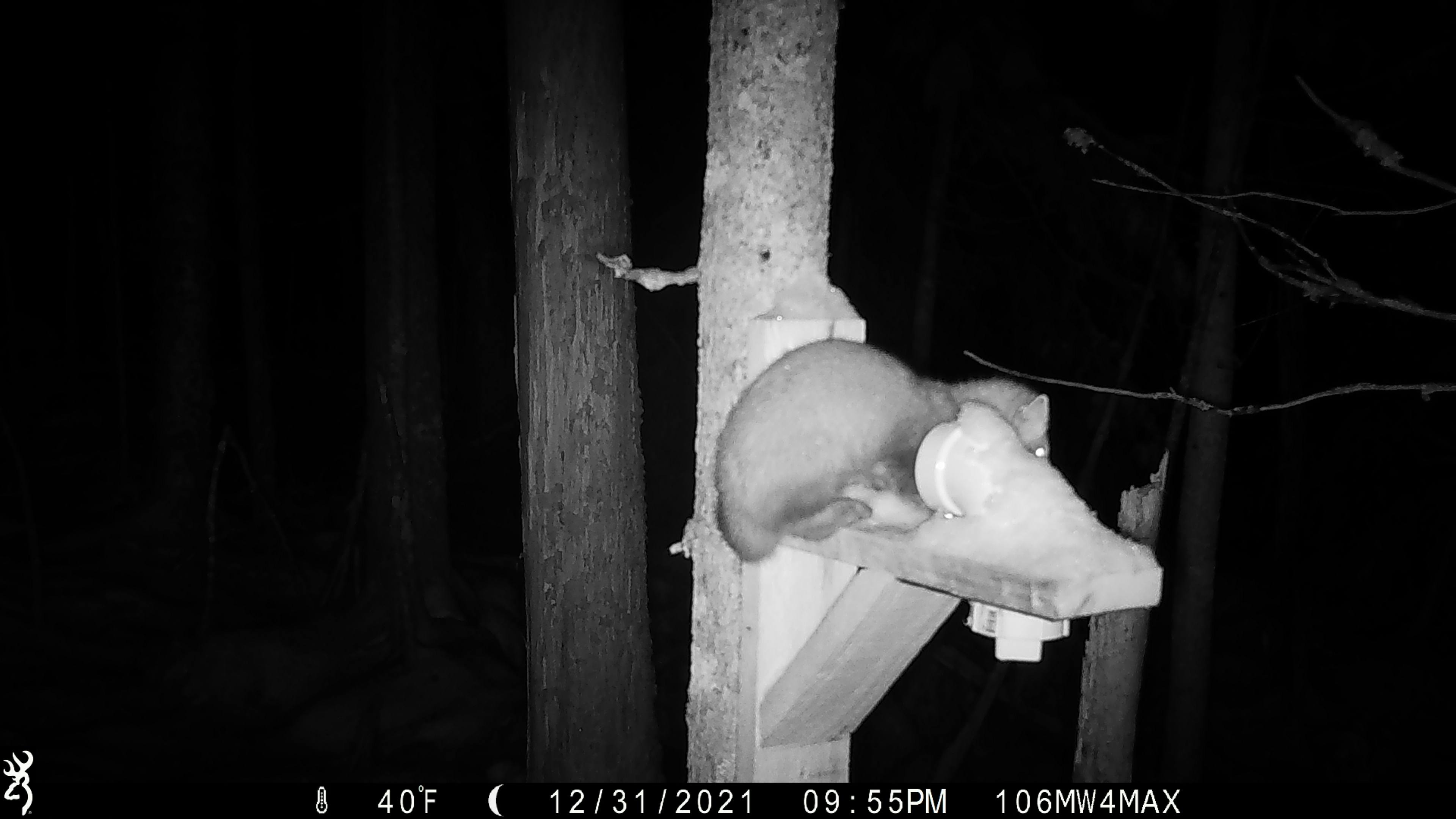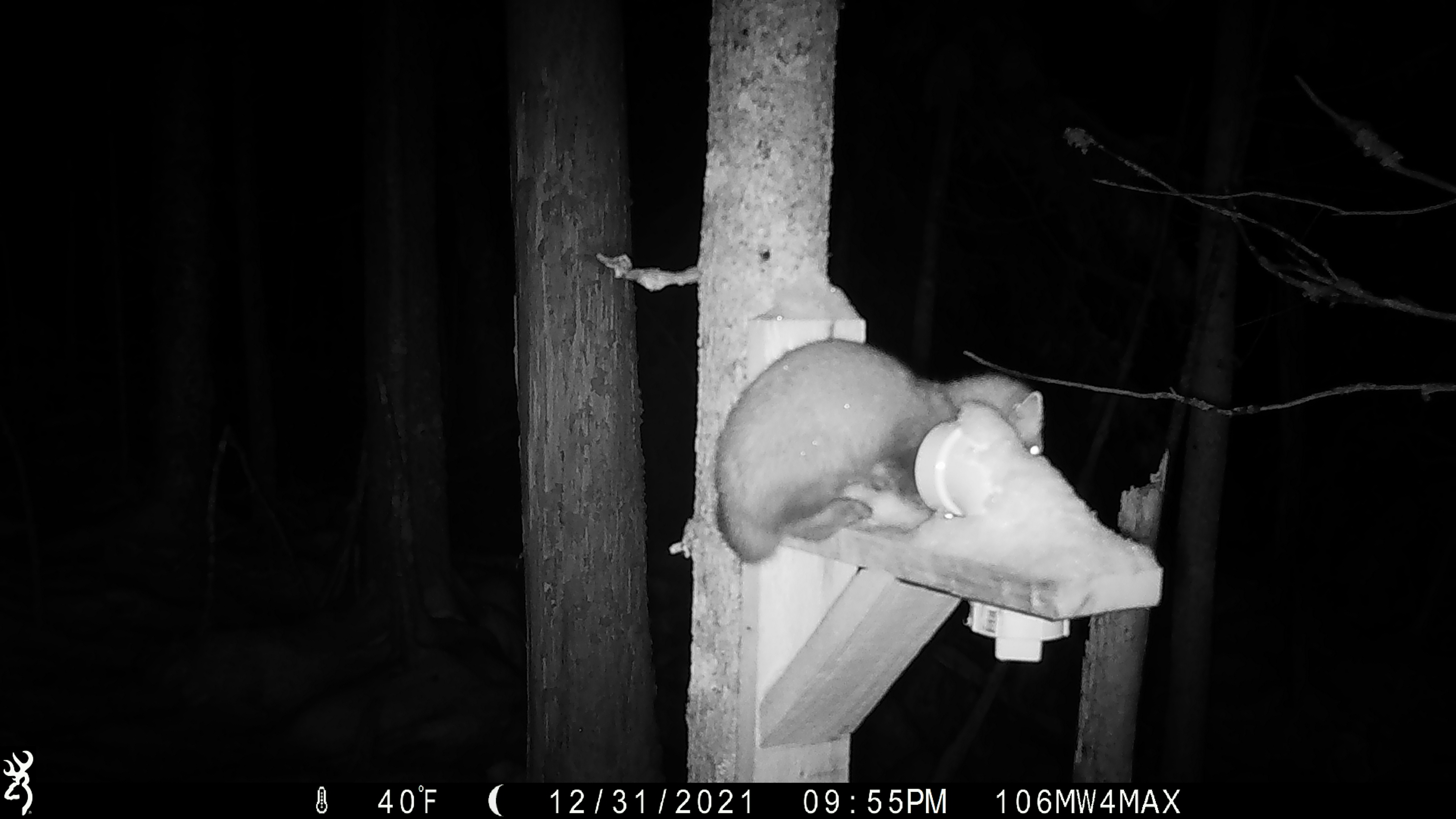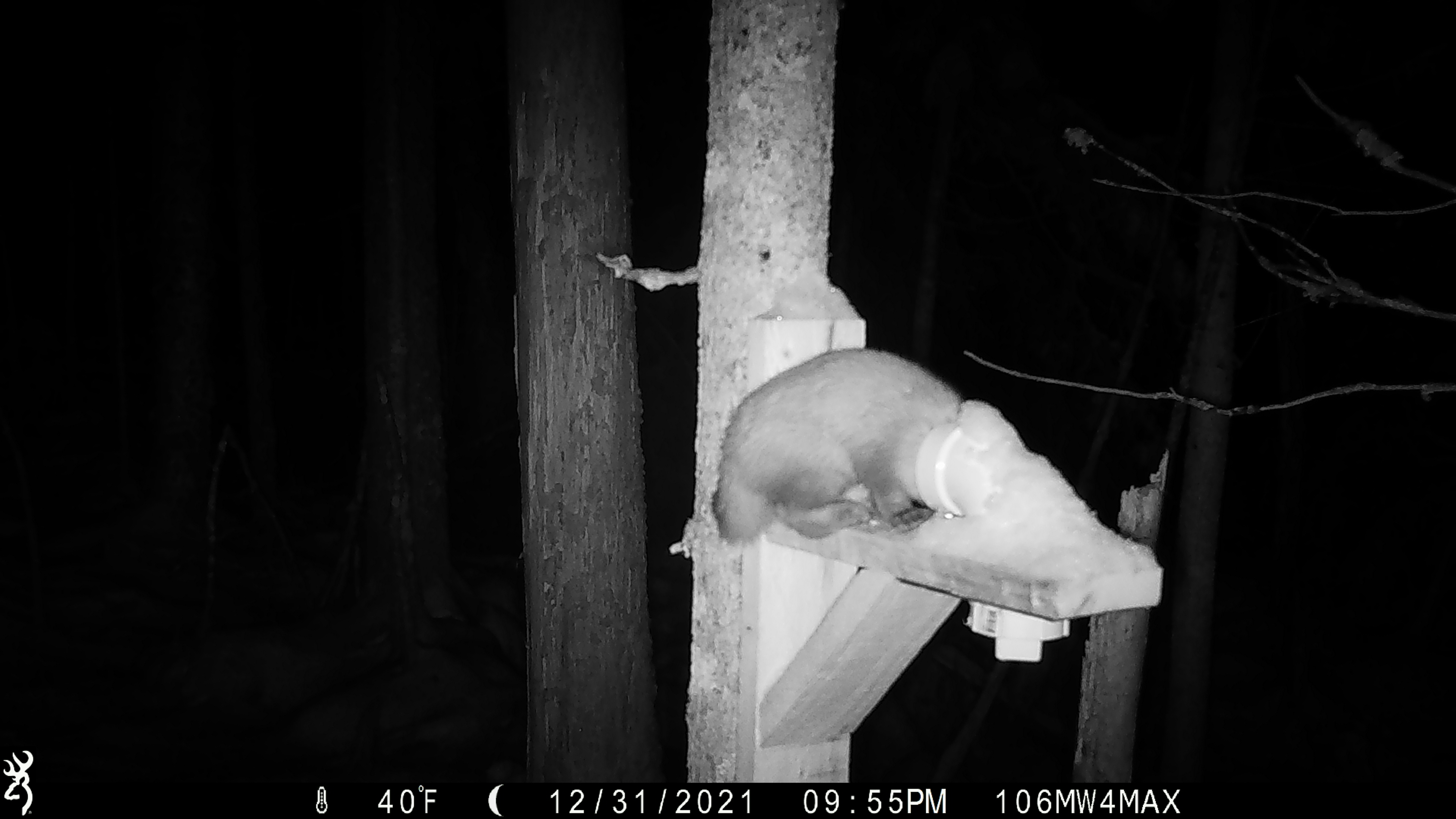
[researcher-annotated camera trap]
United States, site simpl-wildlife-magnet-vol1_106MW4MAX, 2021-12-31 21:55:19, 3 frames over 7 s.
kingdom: Animalia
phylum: Chordata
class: Mammalia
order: Carnivora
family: Mustelidae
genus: Martes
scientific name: Martes americana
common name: american marten